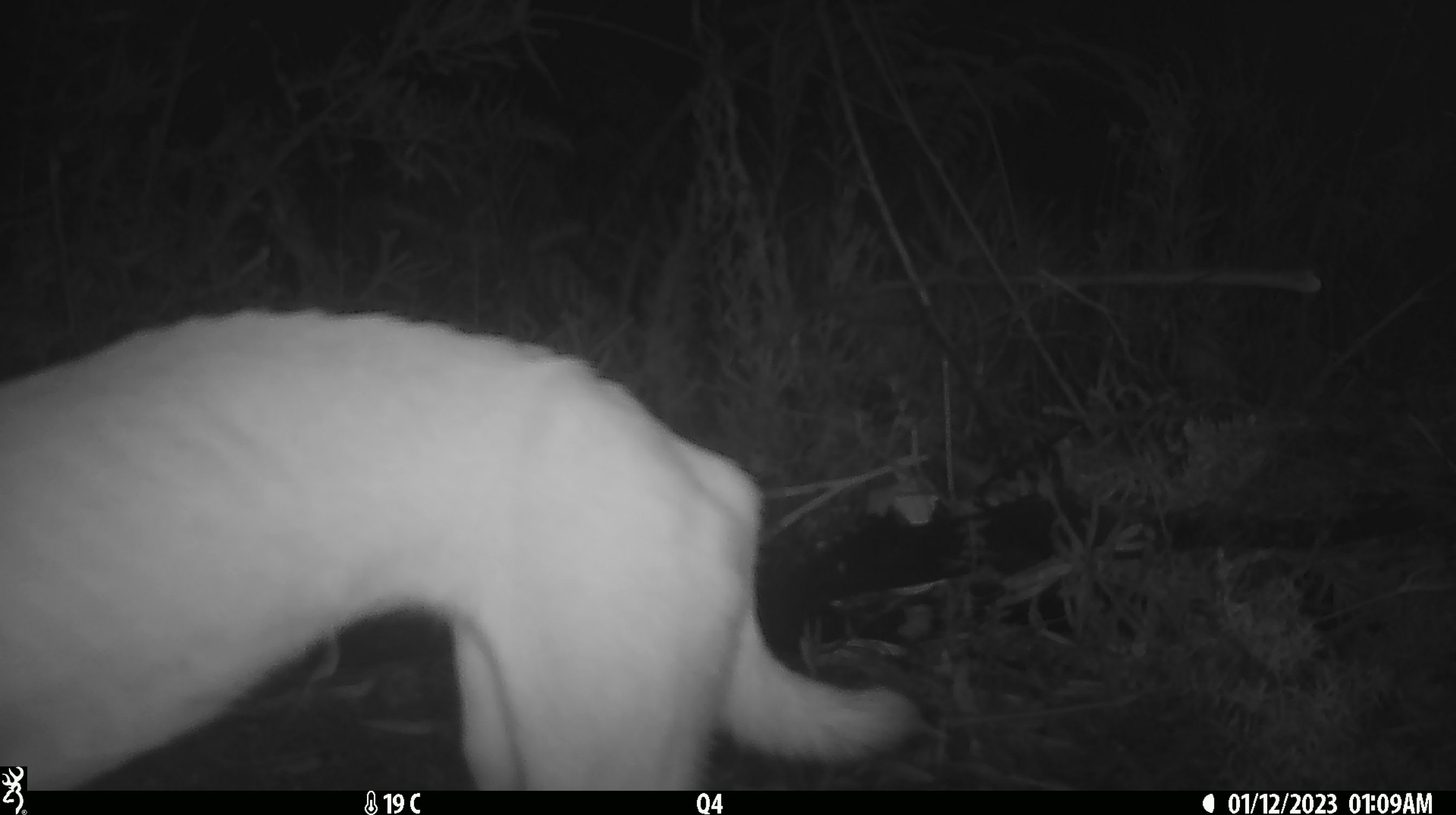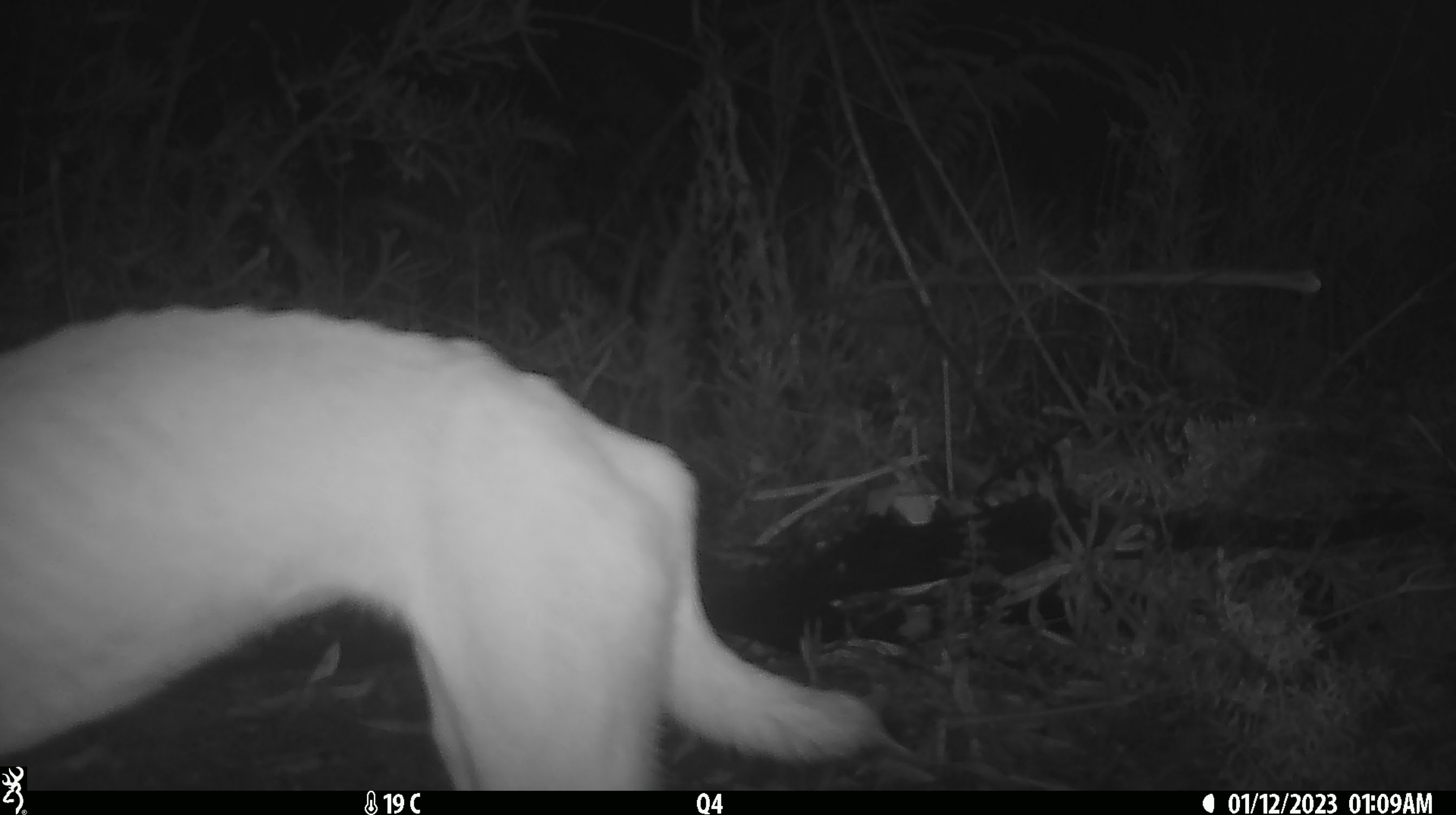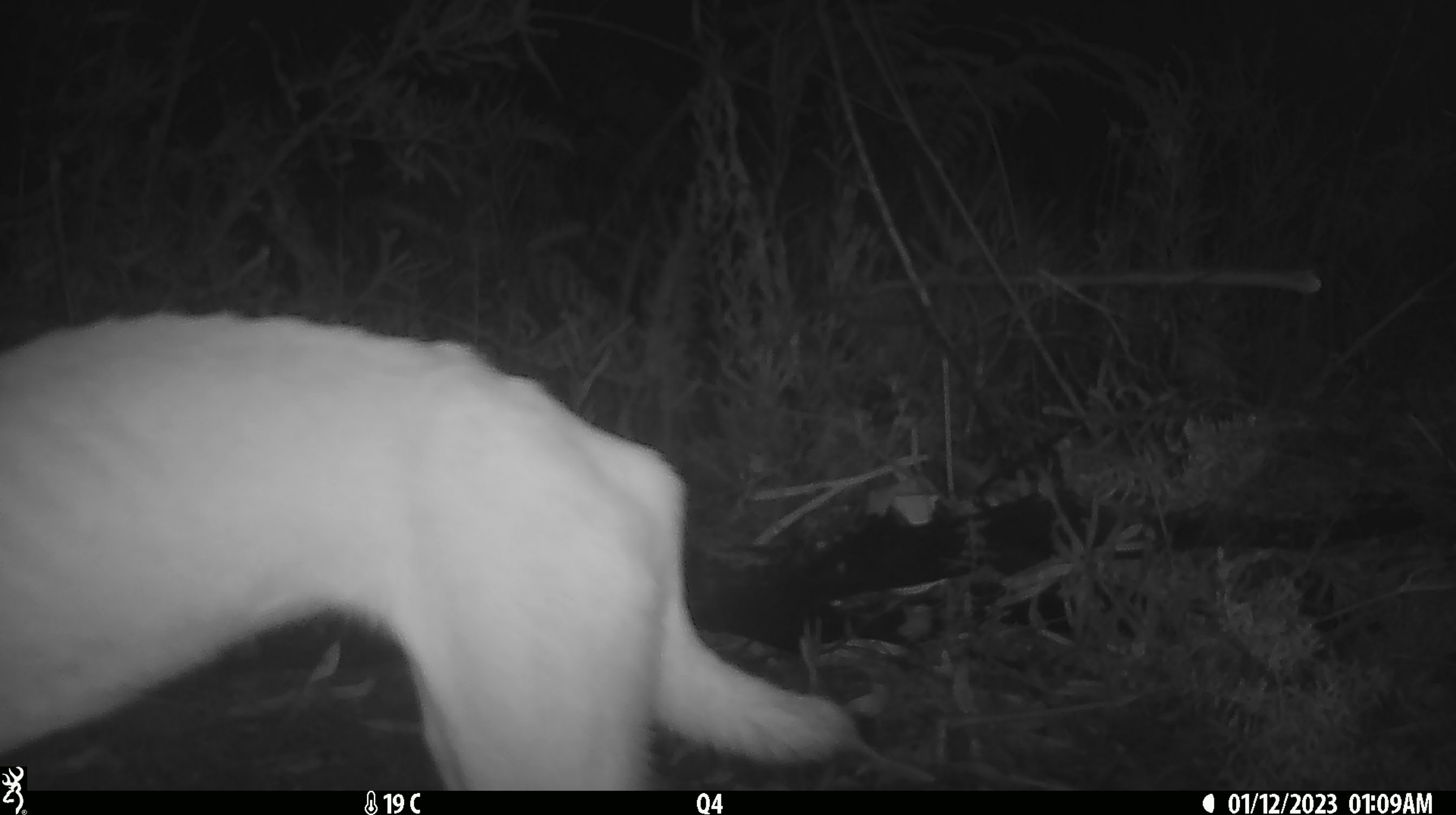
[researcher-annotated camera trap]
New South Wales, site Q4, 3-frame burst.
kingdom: Animalia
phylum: Chordata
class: Mammalia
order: Carnivora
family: Canidae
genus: Canis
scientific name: Canis familiaris dingo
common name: dingo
Dingo (Canis familiaris dingo).